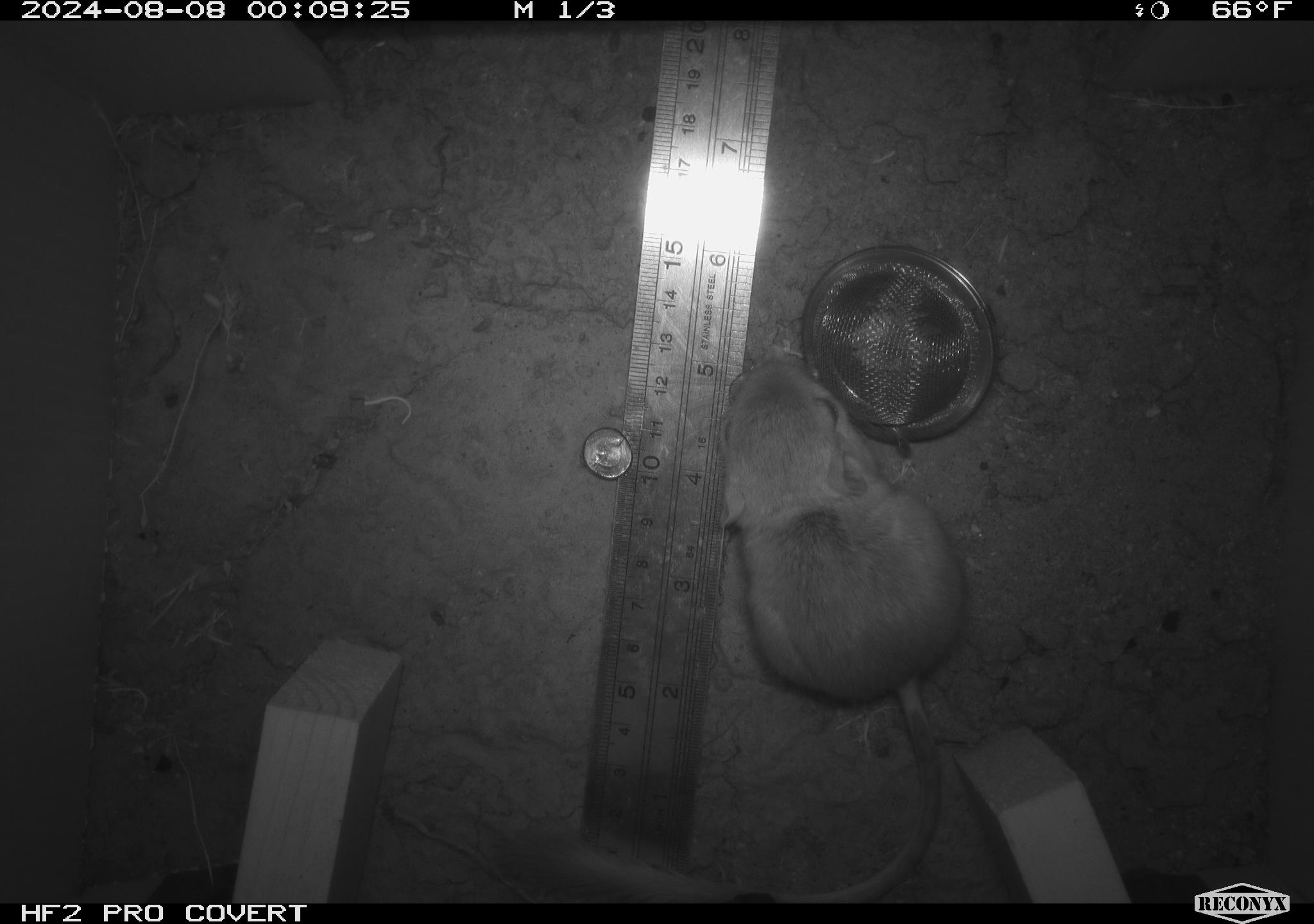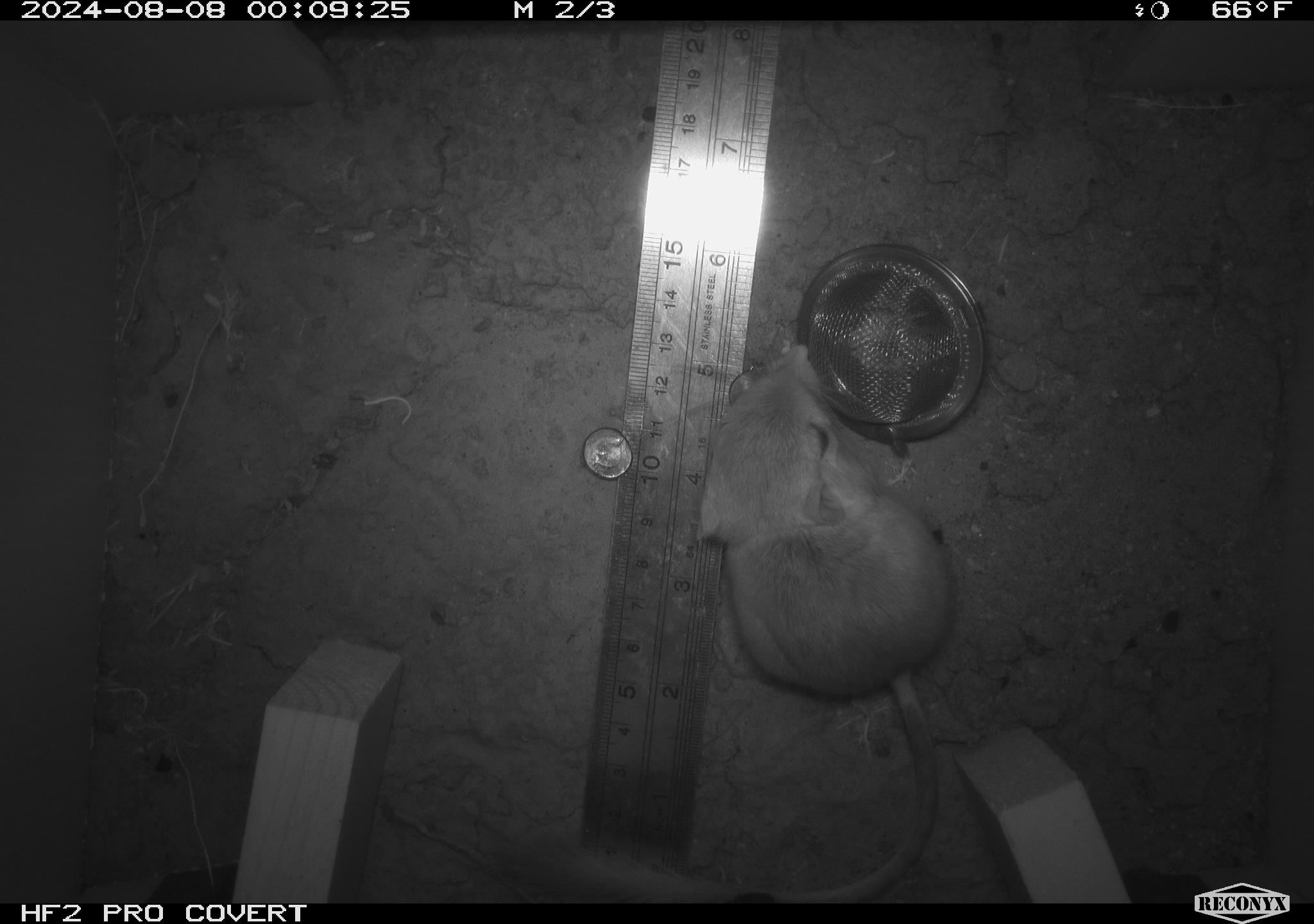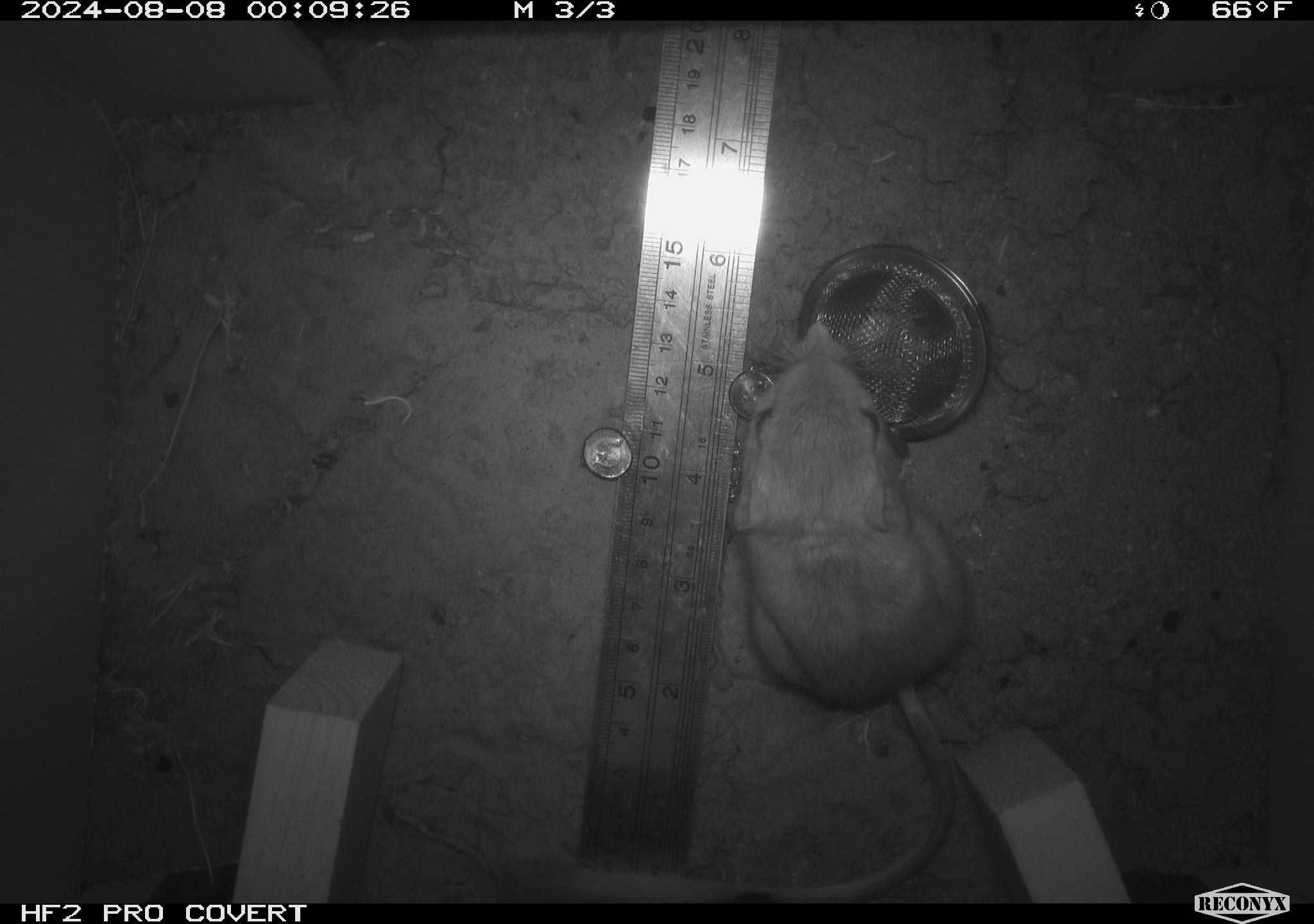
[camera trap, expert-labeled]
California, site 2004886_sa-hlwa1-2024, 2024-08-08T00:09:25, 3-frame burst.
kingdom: Animalia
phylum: Chordata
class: Mammalia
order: Rodentia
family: Heteromyidae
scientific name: Heteromyidae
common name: kangaroo rats and pocket mice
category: heteromyidae family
Heteromyidae family (kangaroo rats and pocket mice) (Heteromyidae).